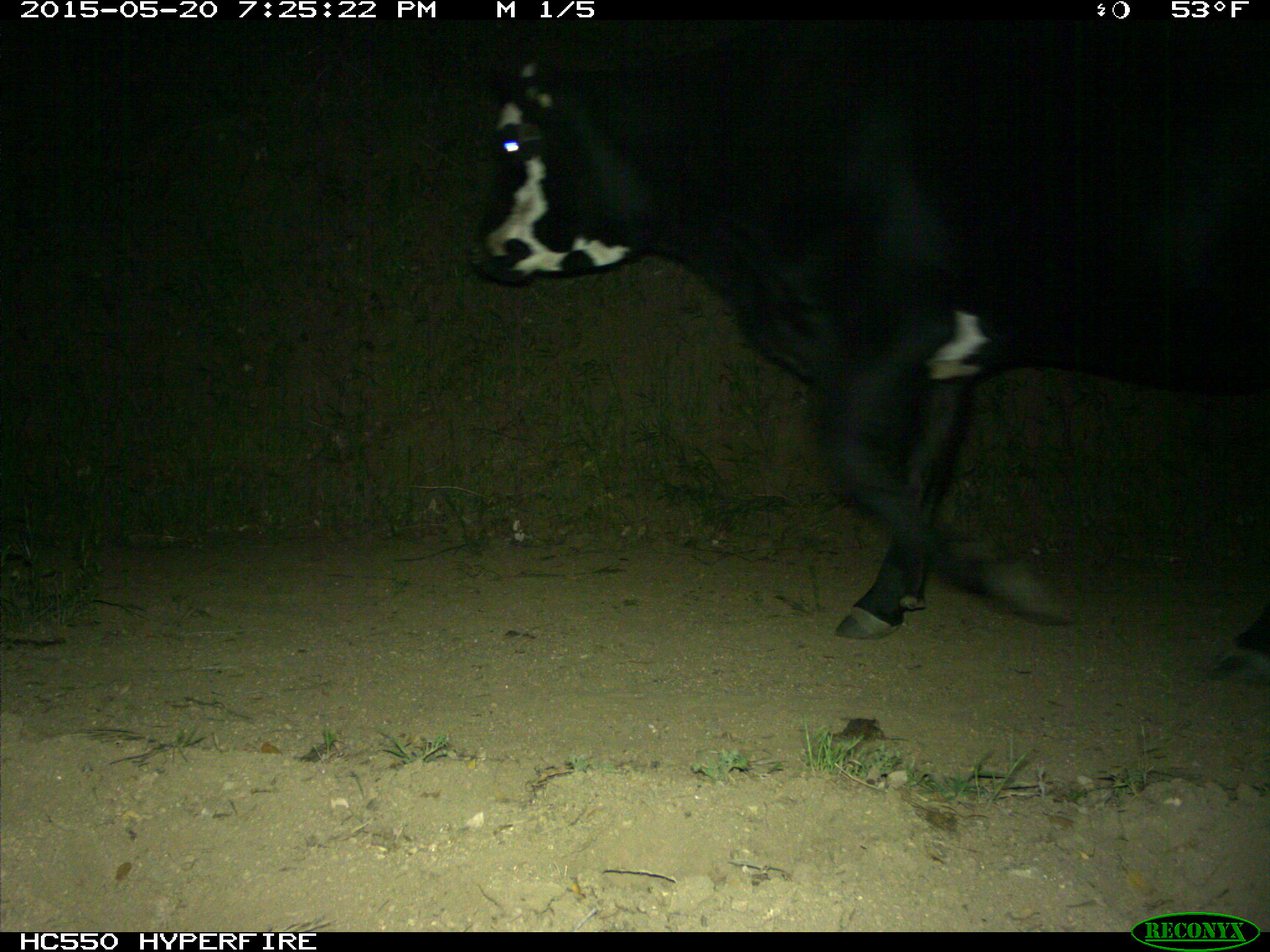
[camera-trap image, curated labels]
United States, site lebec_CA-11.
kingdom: Animalia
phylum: Chordata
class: Mammalia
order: Artiodactyla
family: Bovidae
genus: Bos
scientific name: Bos taurus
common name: domestic cow